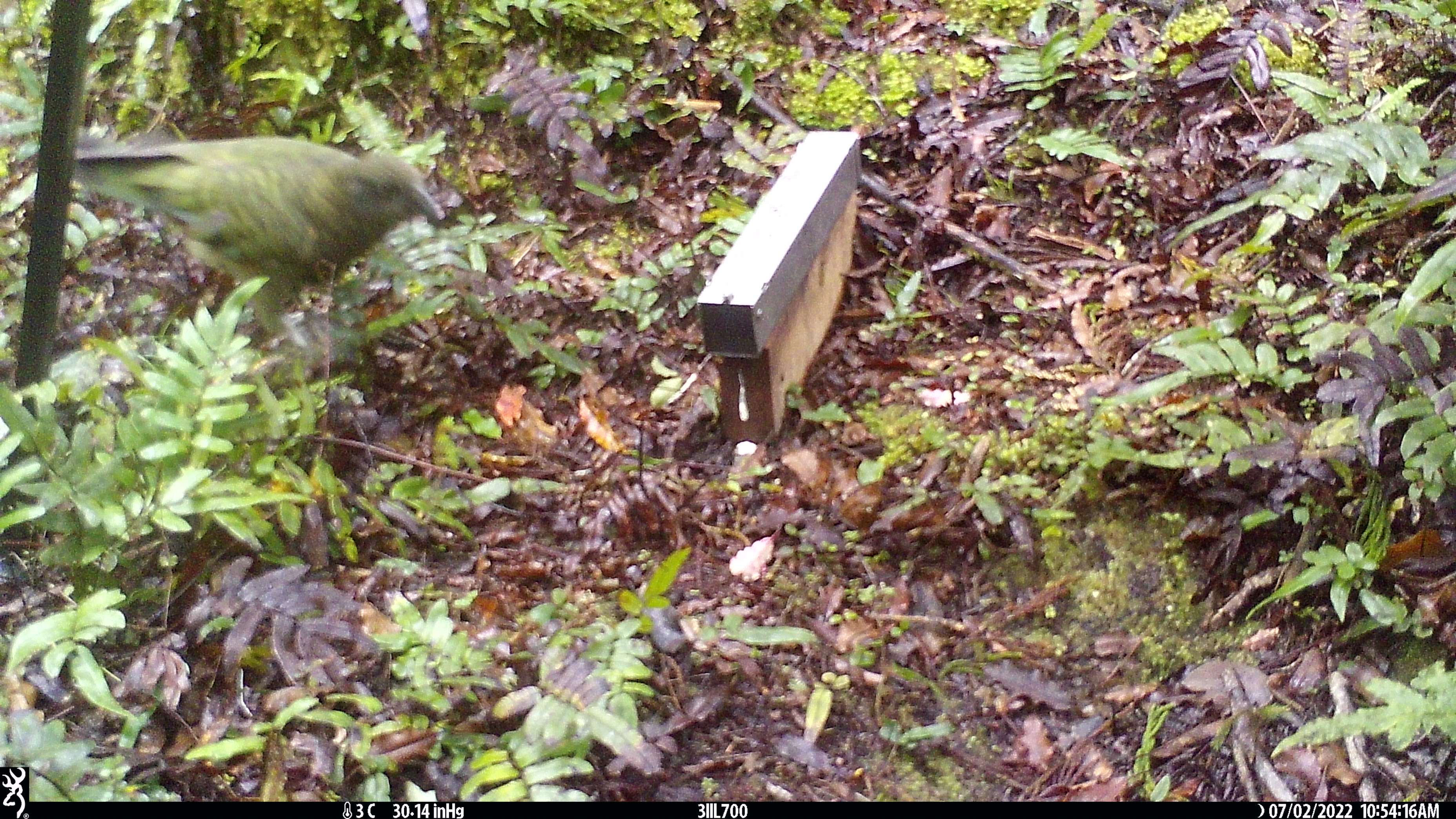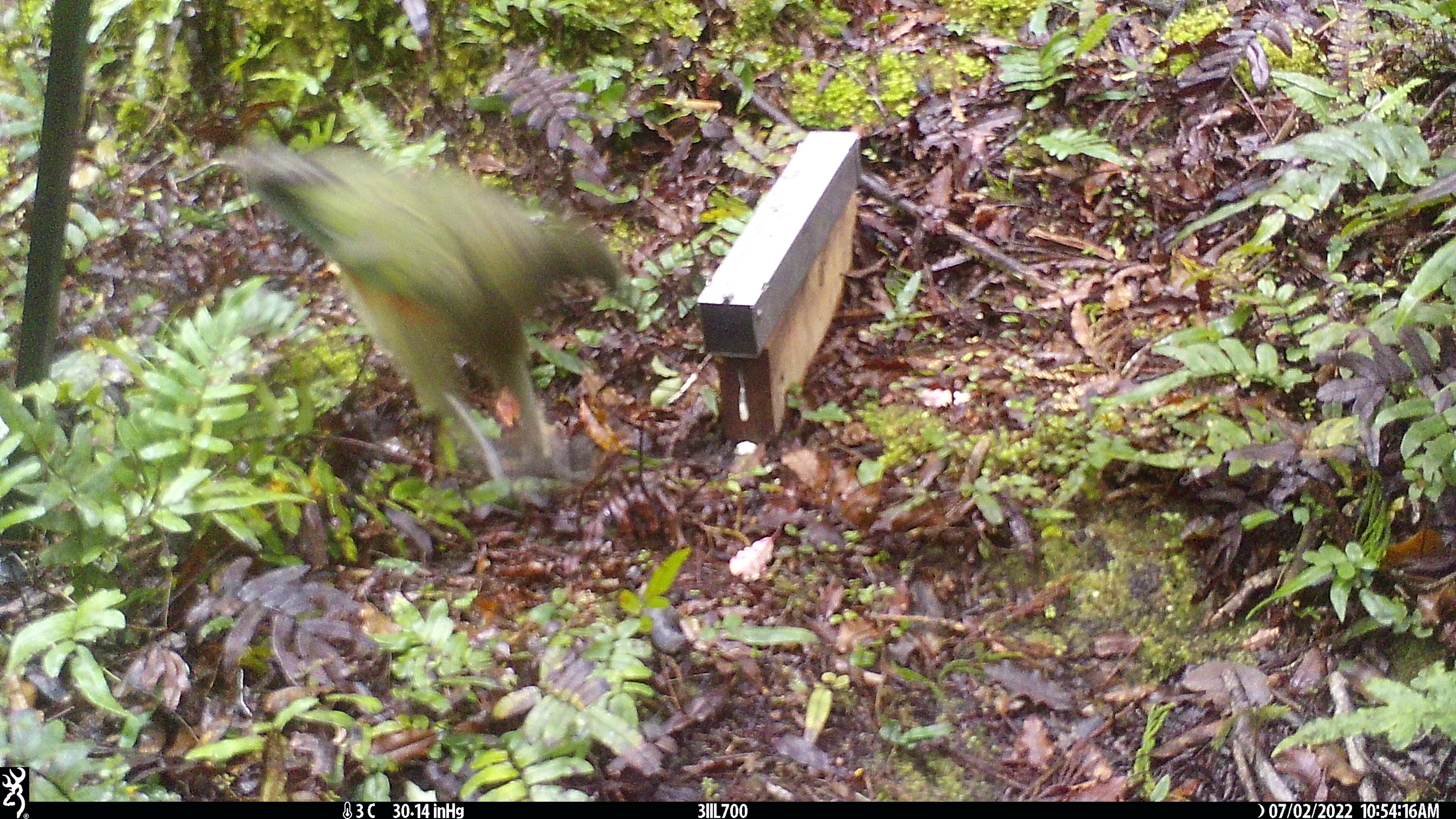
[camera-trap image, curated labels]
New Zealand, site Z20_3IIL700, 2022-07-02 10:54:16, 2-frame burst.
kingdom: Animalia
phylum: Chordata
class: Aves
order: Psittaciformes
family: Strigopidae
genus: Nestor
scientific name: Nestor notabilis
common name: kea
Kea (Nestor notabilis).